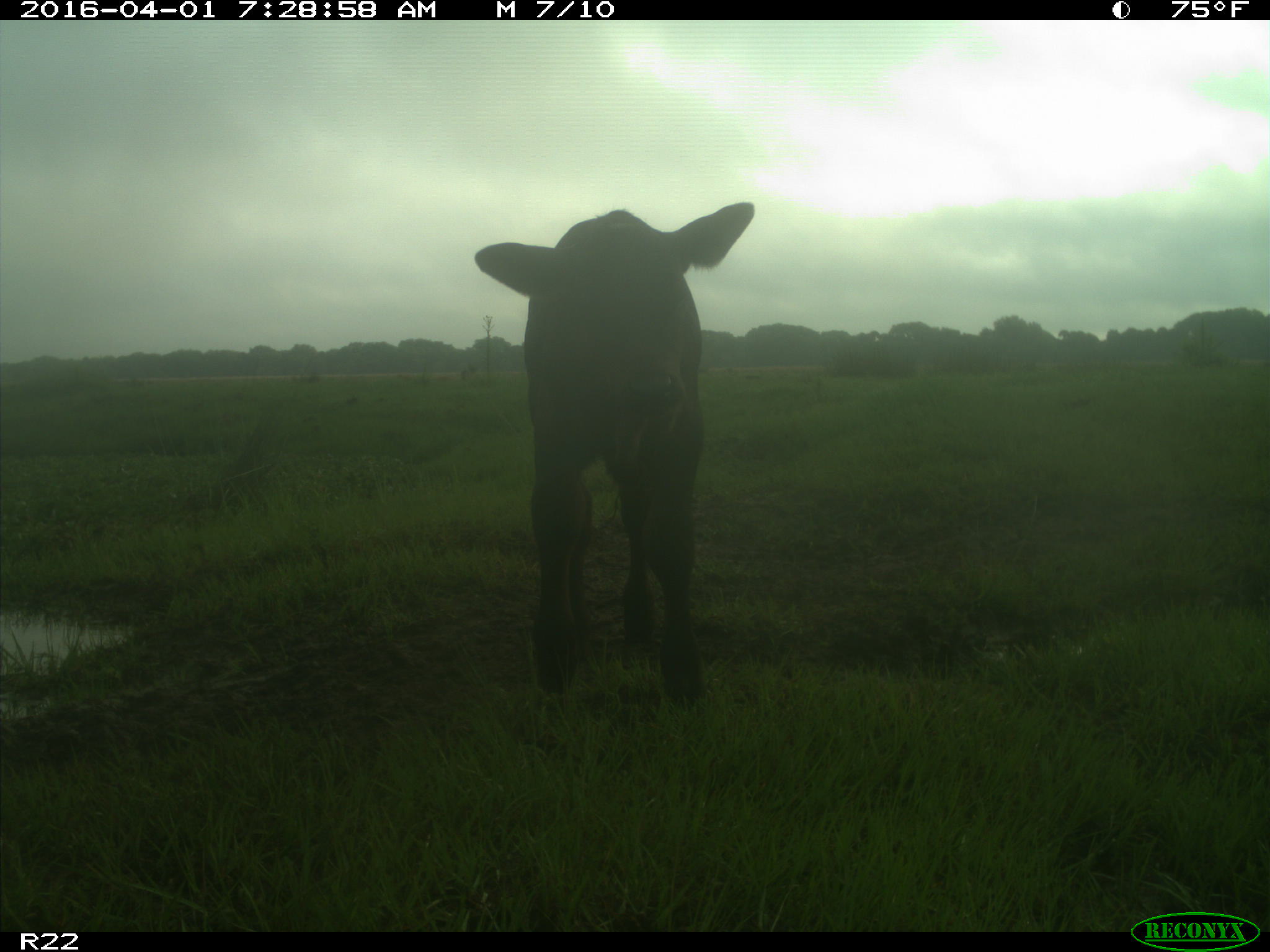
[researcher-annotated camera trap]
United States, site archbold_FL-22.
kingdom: Animalia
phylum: Chordata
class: Mammalia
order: Artiodactyla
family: Bovidae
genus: Bos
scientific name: Bos taurus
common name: domestic cow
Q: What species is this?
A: Bos taurus (domestic cow).